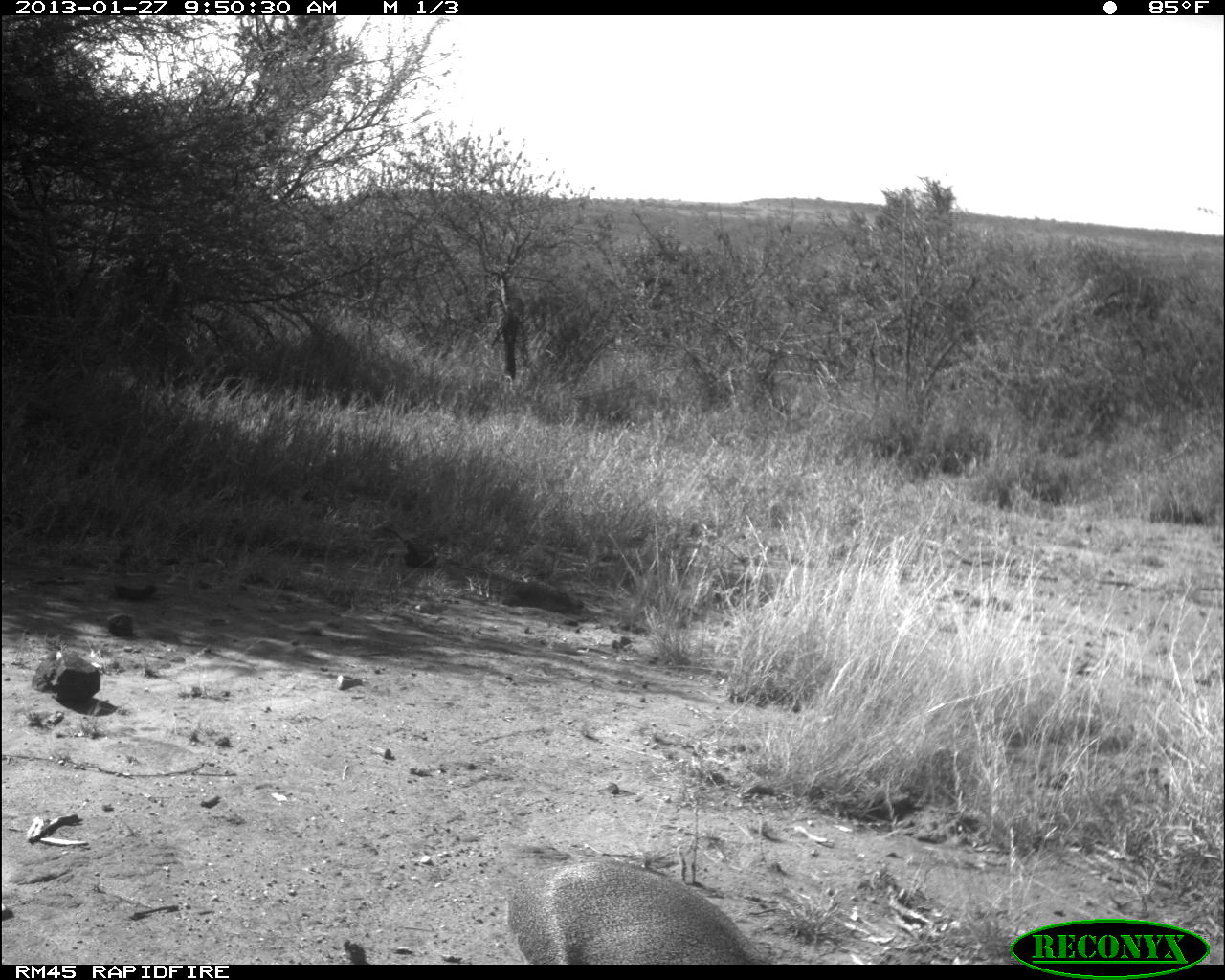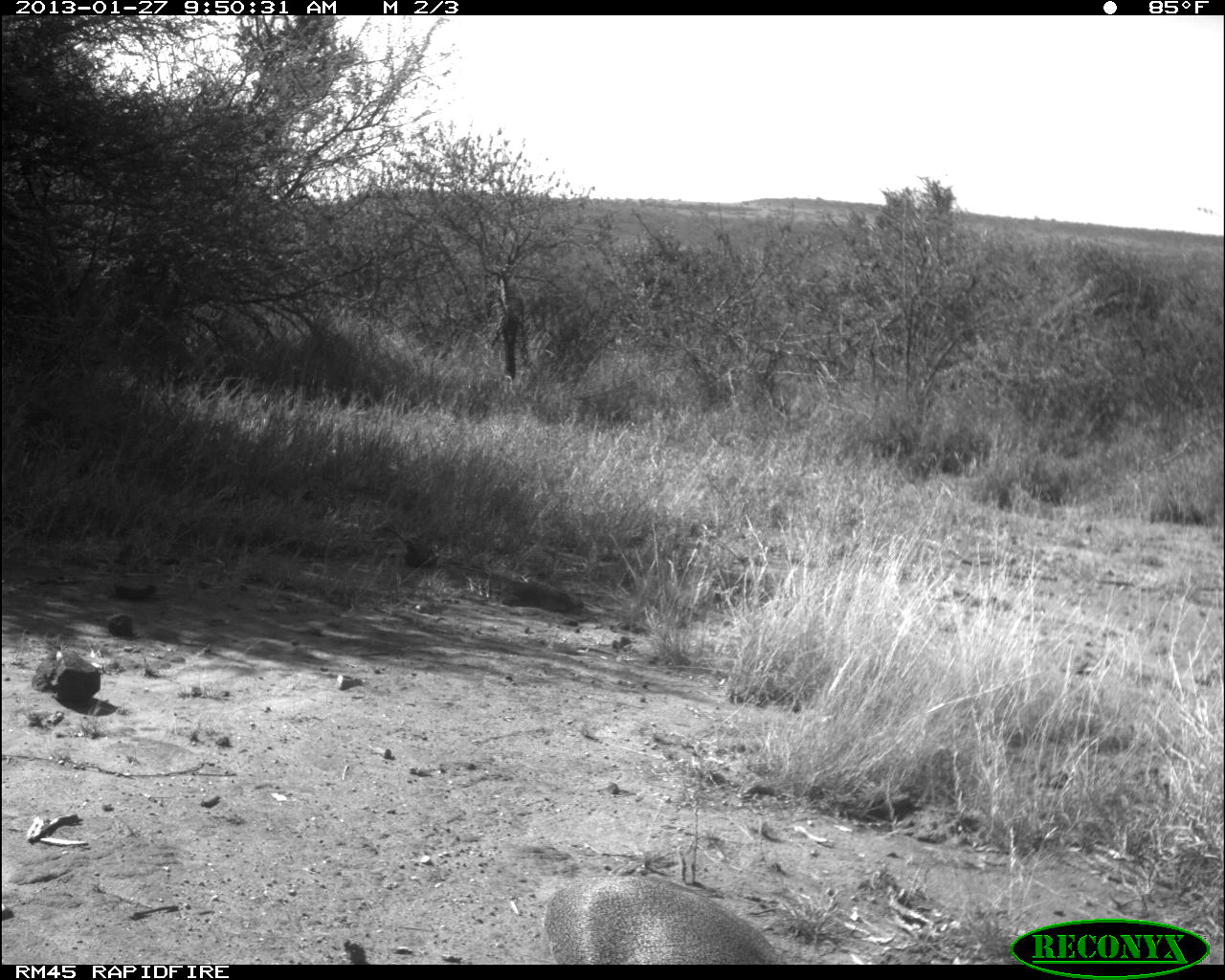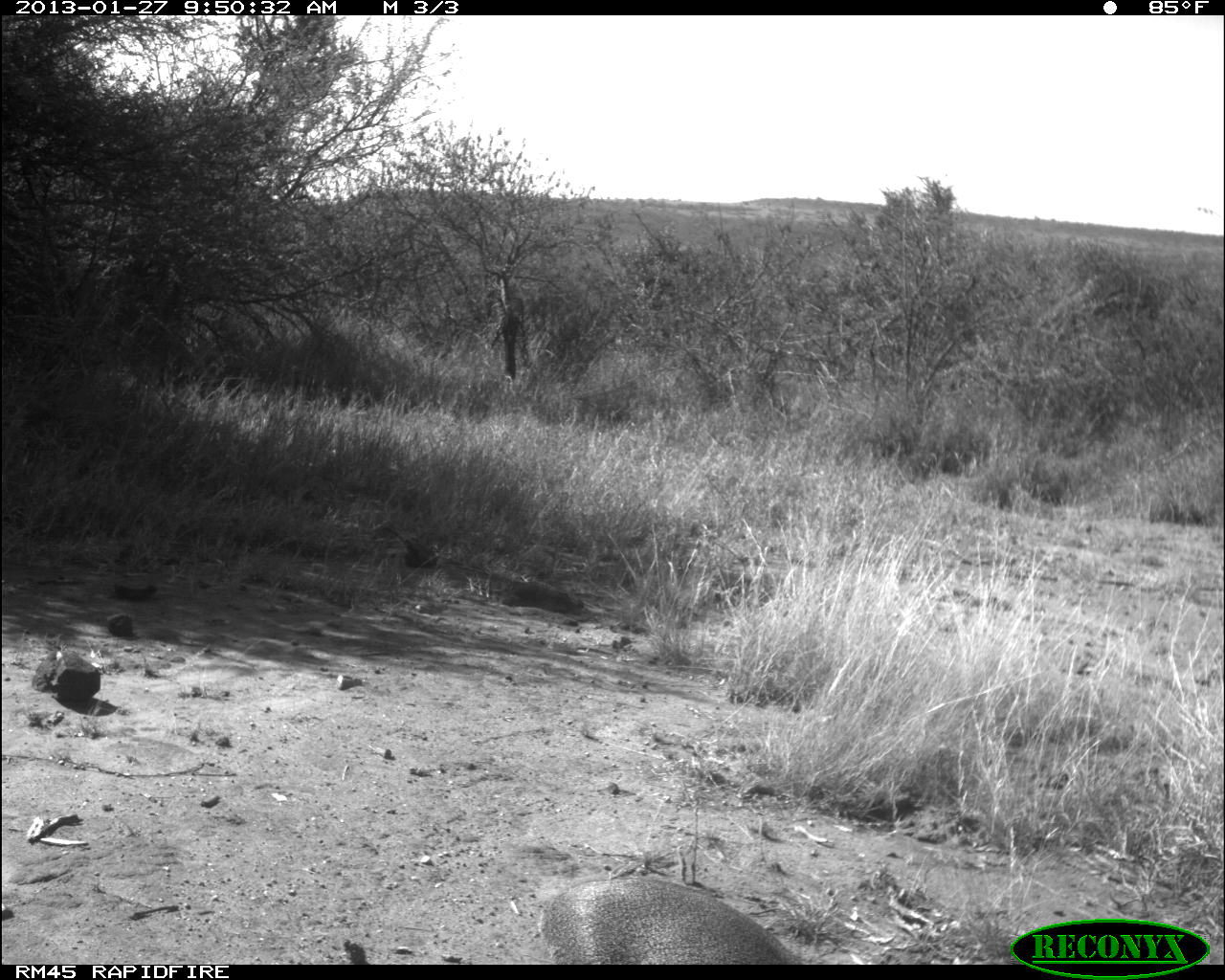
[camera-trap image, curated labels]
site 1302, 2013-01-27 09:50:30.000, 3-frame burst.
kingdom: Animalia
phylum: Chordata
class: Mammalia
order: Artiodactyla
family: Bovidae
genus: Madoqua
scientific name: Madoqua guentheri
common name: günther's dik-dik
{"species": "Madoqua guentheri (günther's dik-dik)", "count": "1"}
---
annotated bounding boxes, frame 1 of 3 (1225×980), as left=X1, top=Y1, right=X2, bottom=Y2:
madoqua guentheri: left=499, top=852, right=782, bottom=963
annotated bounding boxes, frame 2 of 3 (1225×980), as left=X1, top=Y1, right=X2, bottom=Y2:
madoqua guentheri: left=541, top=871, right=794, bottom=964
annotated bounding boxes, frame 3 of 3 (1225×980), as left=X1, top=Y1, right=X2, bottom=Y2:
madoqua guentheri: left=539, top=872, right=809, bottom=964